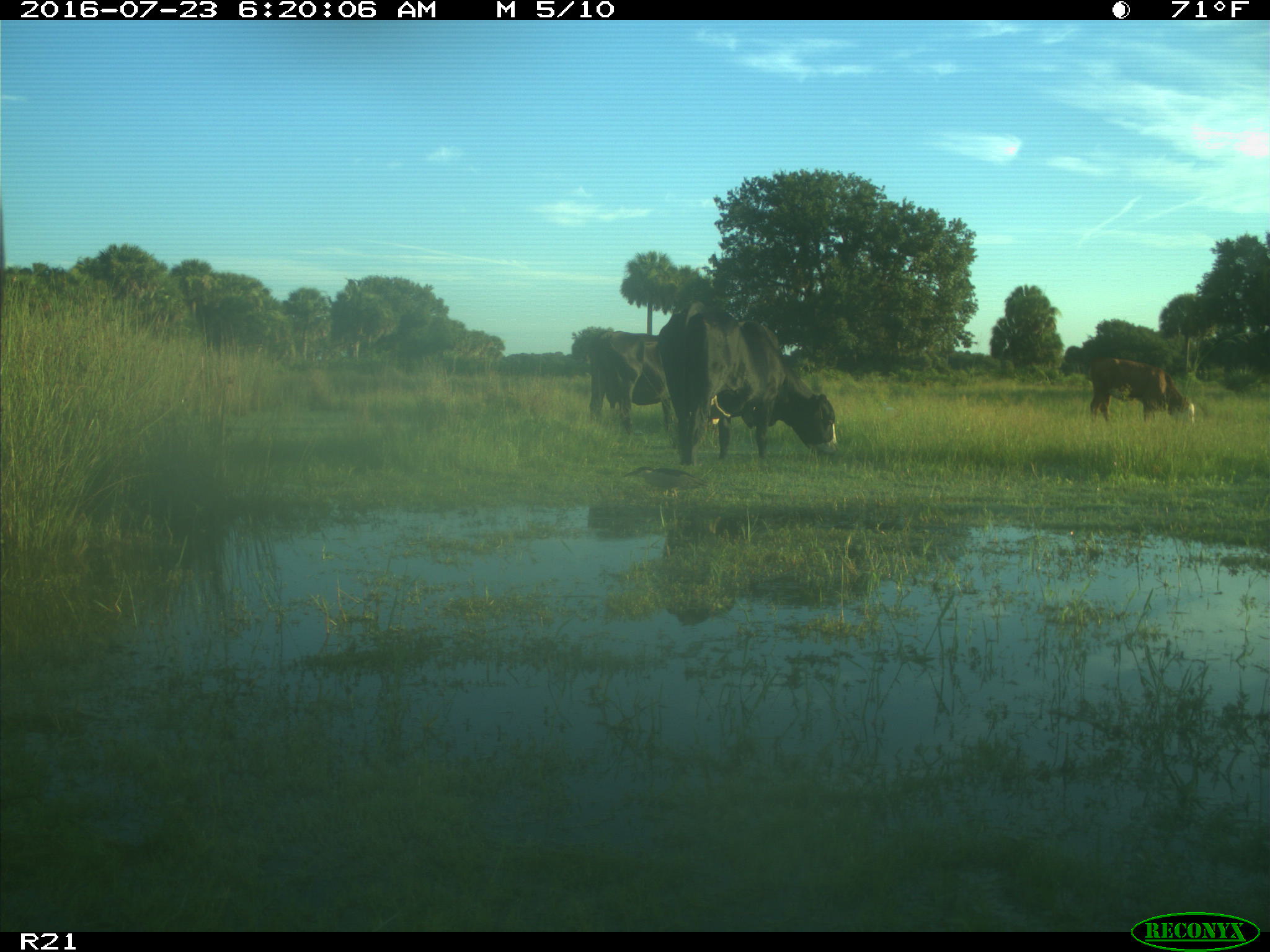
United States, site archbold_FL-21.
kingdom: Animalia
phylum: Chordata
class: Mammalia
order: Artiodactyla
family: Bovidae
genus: Bos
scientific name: Bos taurus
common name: domestic cow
Bos taurus (domestic cow).